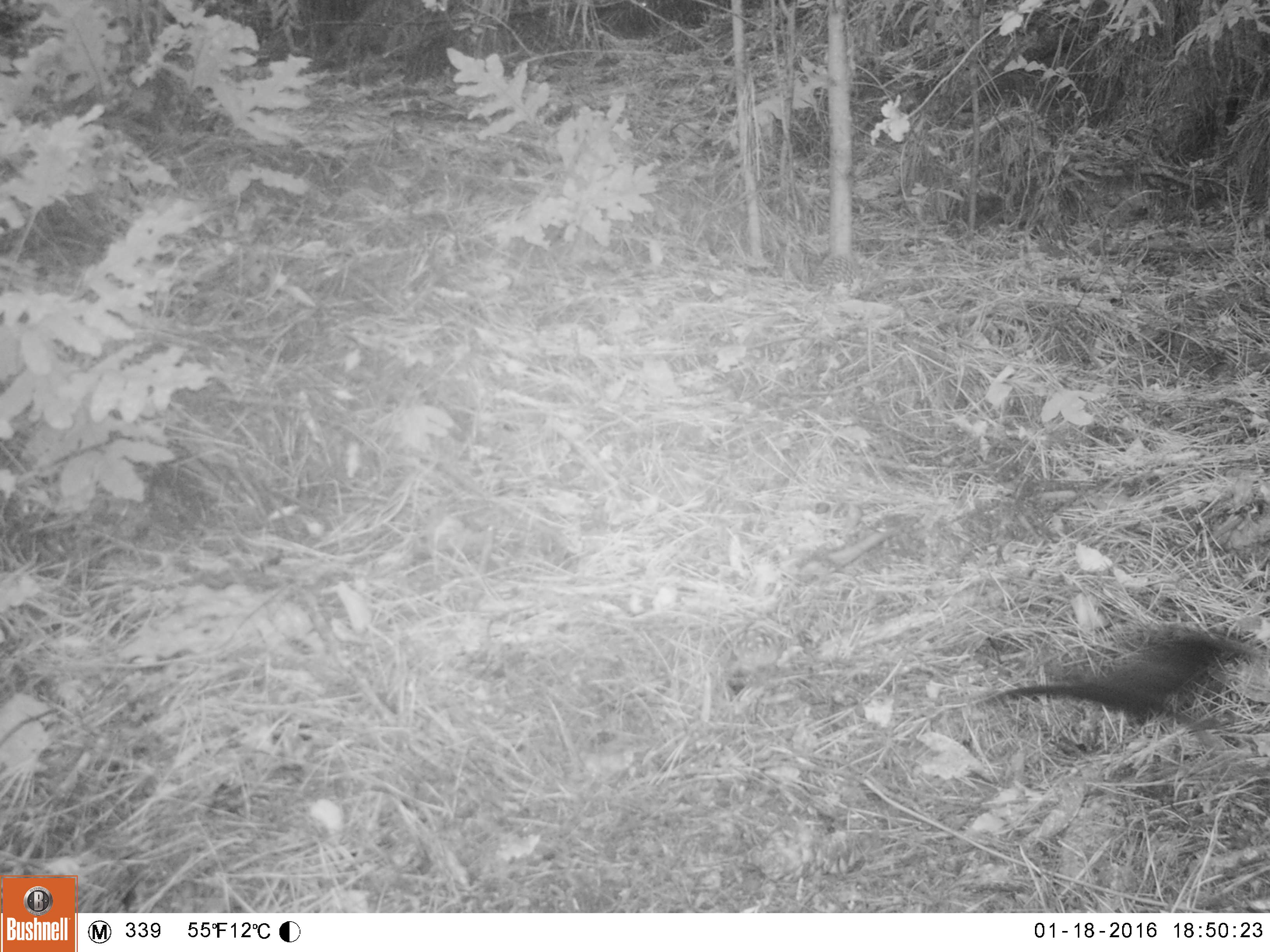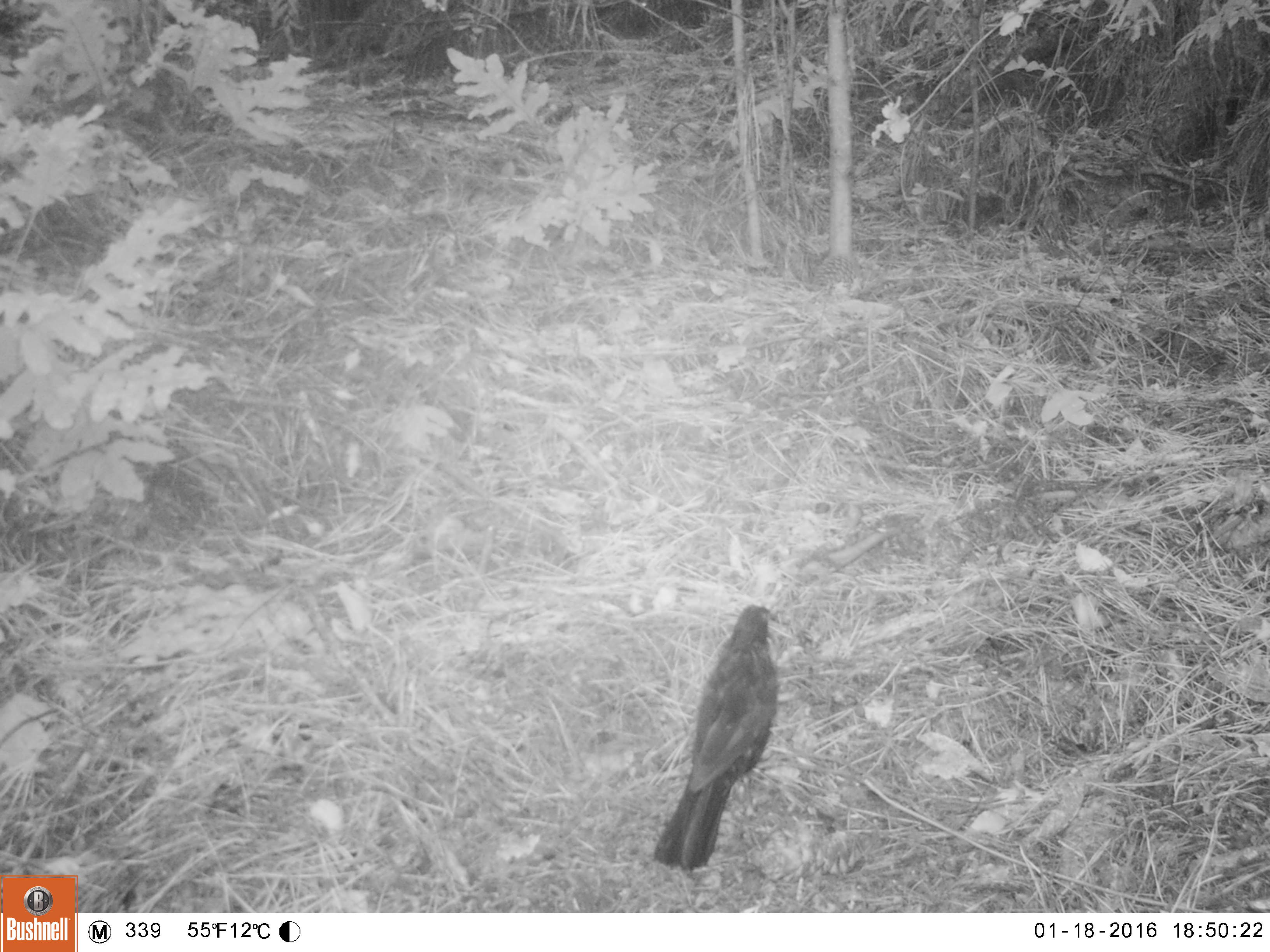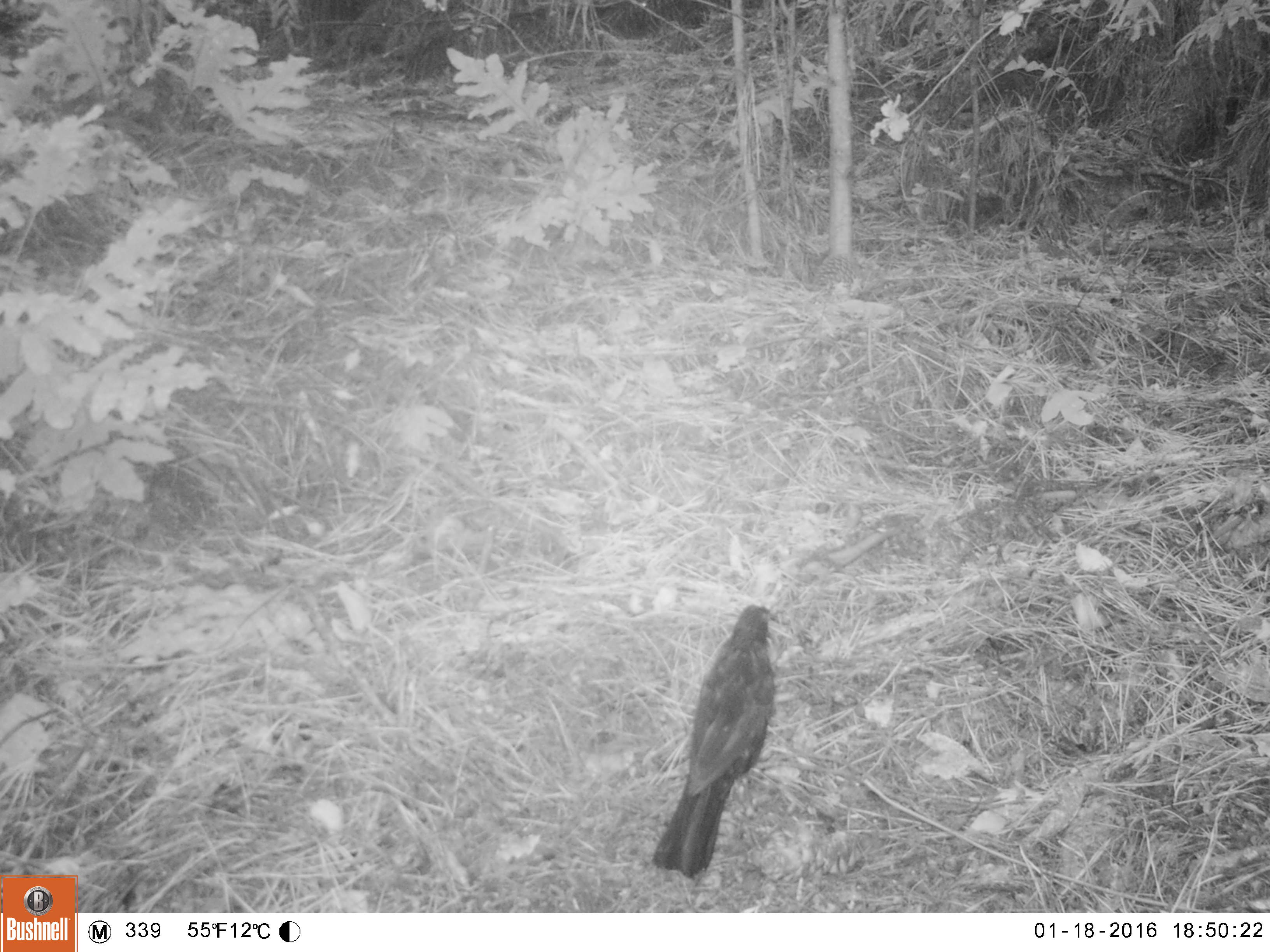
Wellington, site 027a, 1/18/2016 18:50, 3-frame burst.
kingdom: Animalia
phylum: Chordata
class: Aves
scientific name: Aves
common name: bird